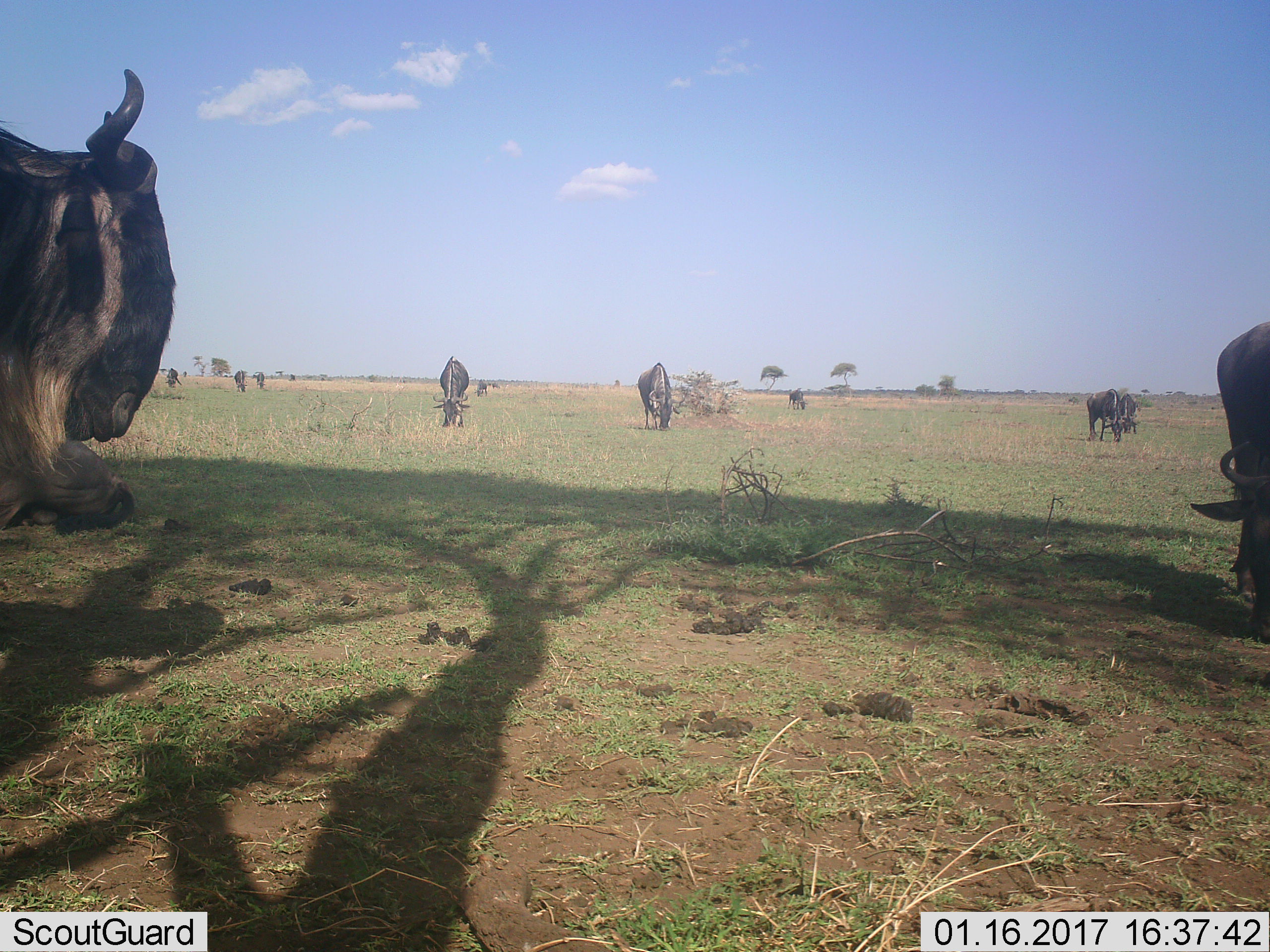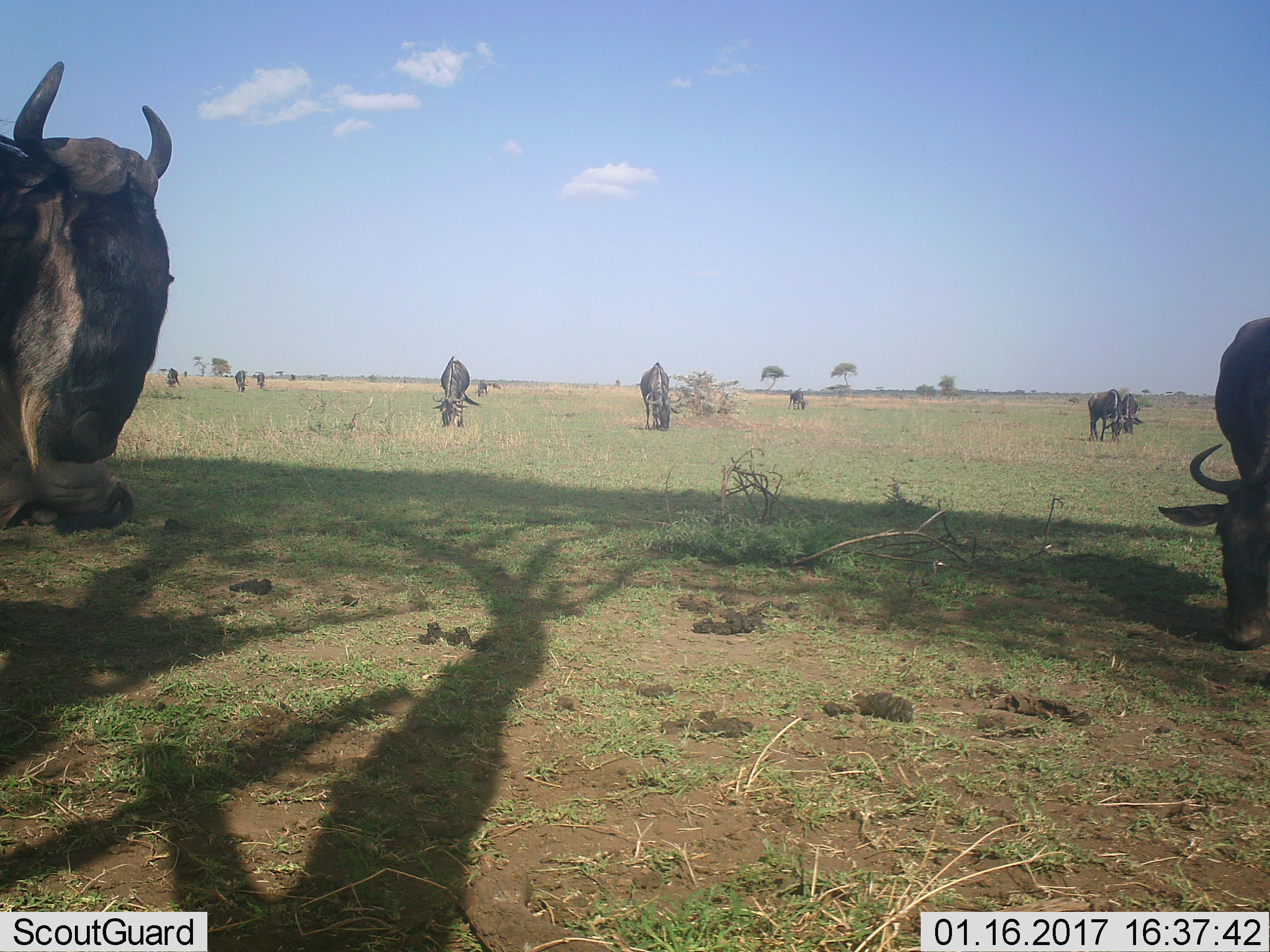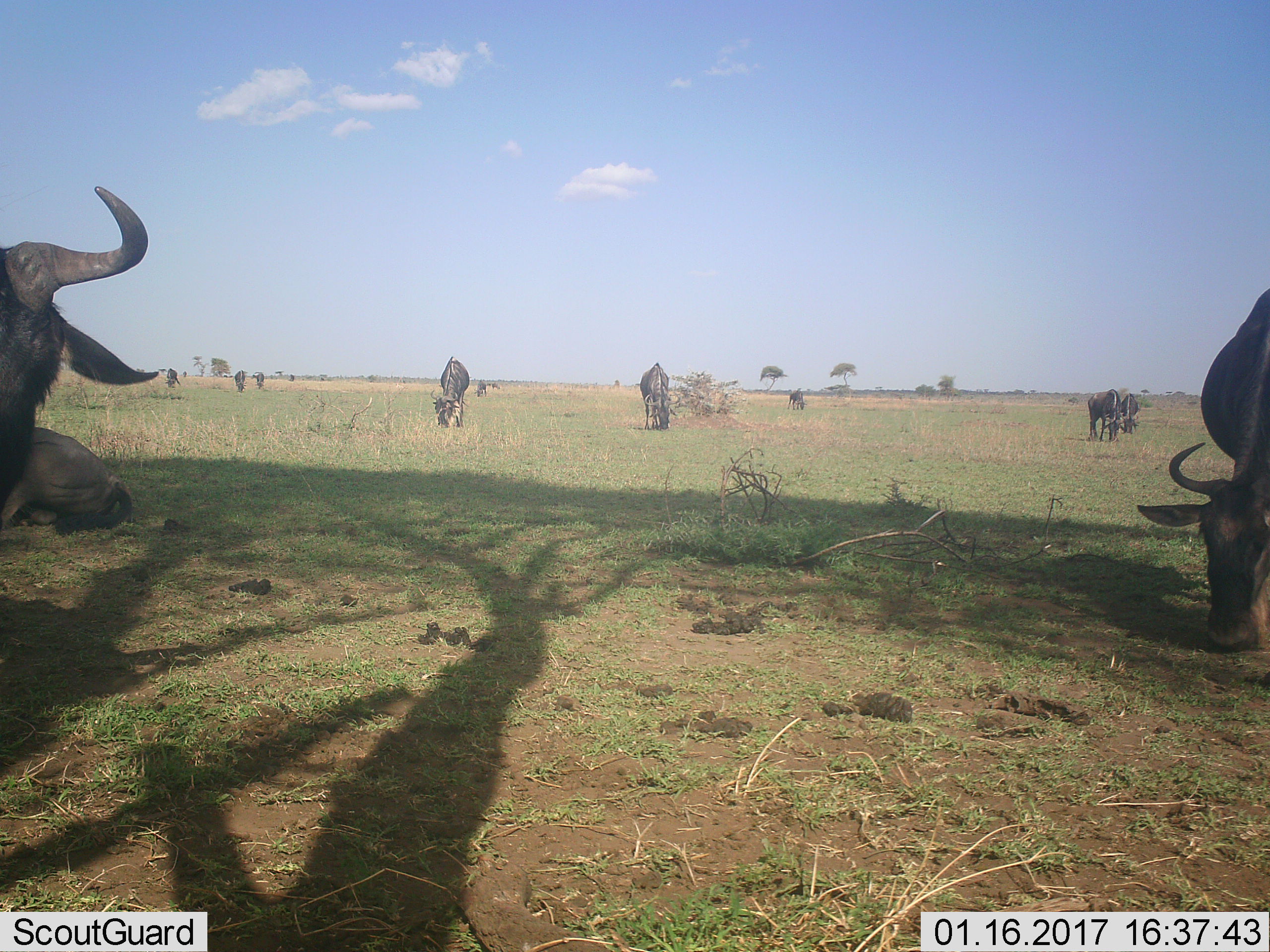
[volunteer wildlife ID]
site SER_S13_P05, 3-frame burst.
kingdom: Animalia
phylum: Chordata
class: Mammalia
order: Artiodactyla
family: Bovidae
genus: Connochaetes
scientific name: Connochaetes taurinus taurinus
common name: blue wildebeest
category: wildebeestblue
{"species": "wildebeestblue (blue wildebeest) (Connochaetes taurinus taurinus)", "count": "11-50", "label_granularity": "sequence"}